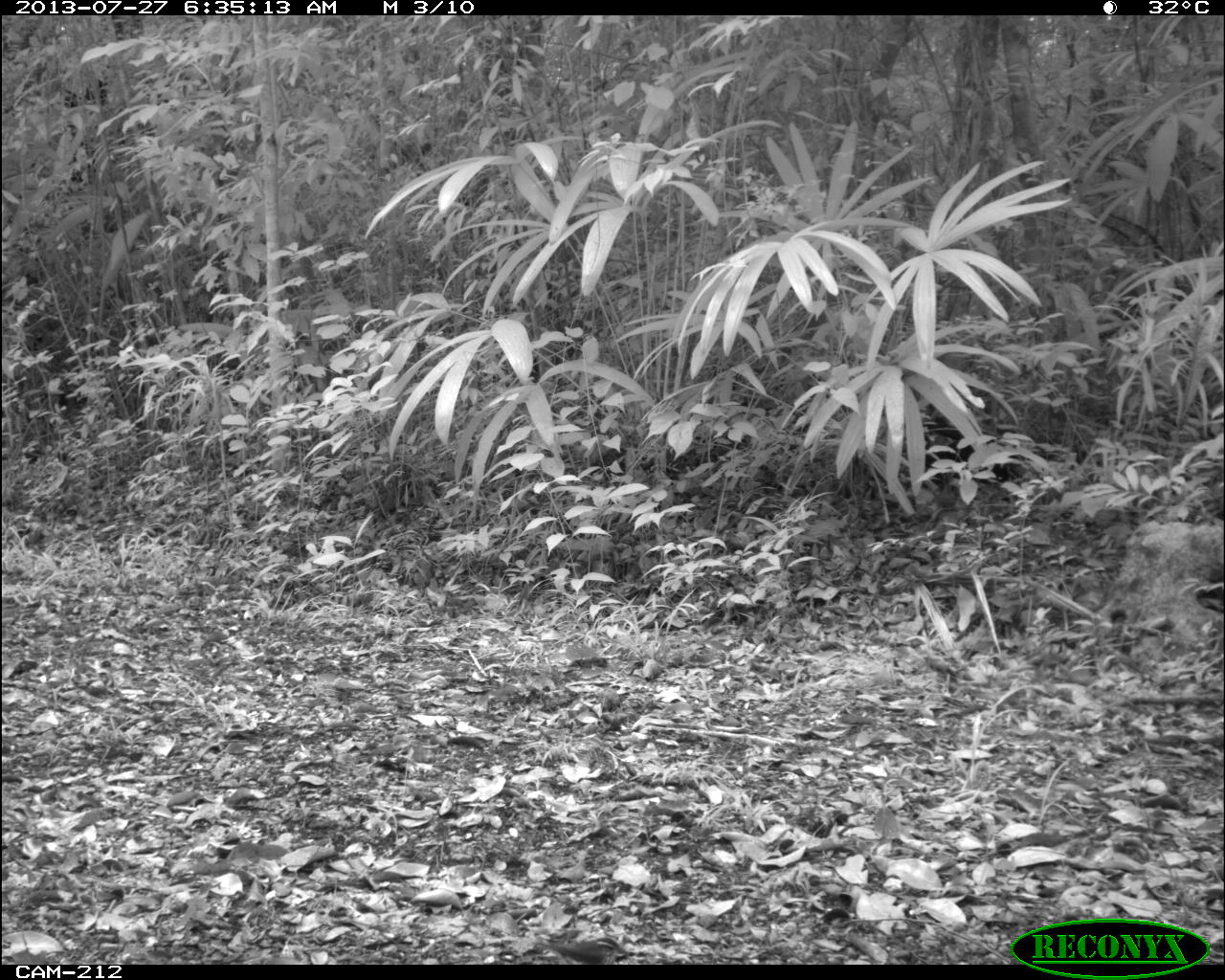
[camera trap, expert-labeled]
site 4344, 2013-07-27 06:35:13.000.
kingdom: Animalia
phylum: Chordata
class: Aves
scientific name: Aves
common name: bird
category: ave desconocida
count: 1